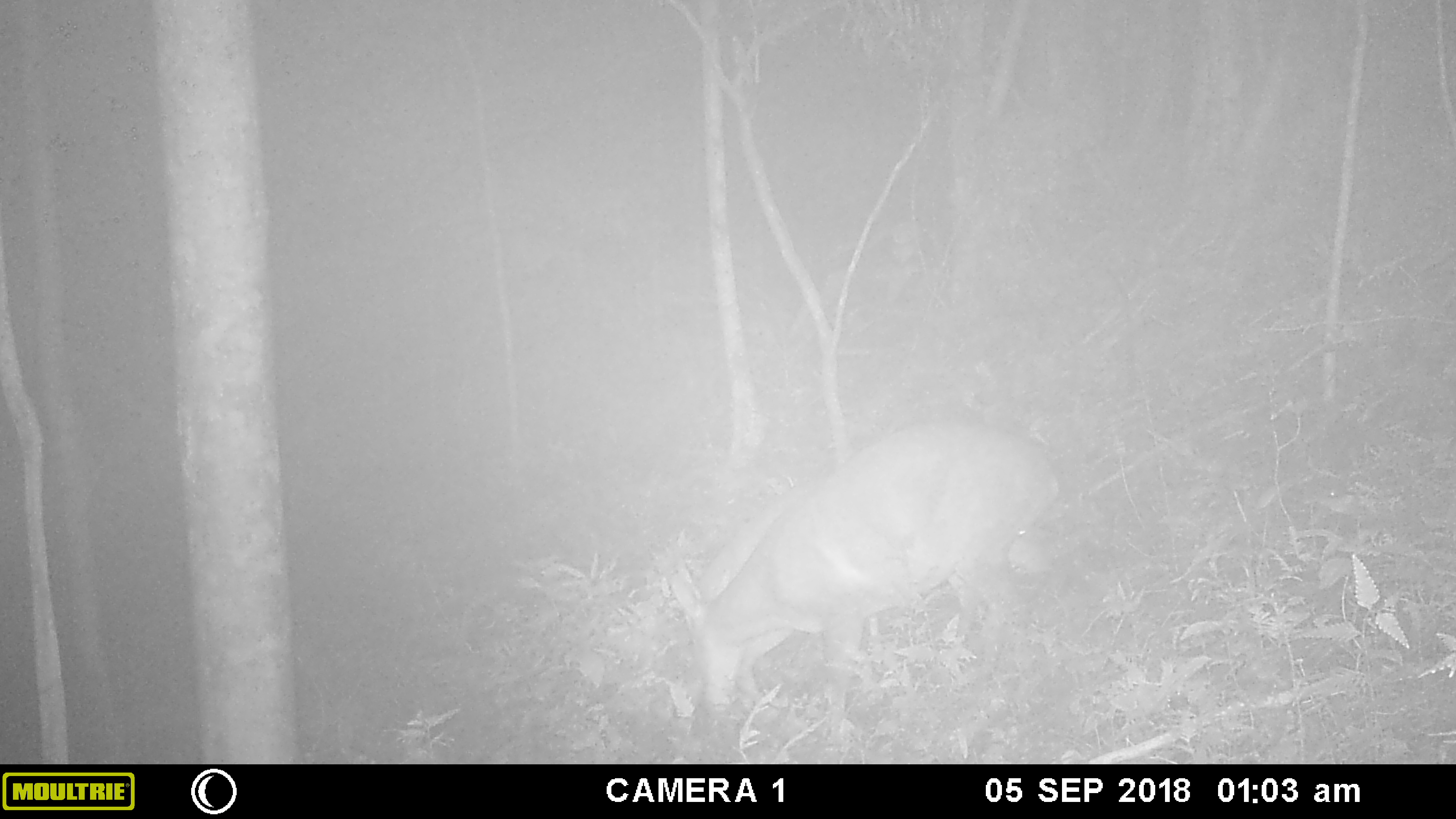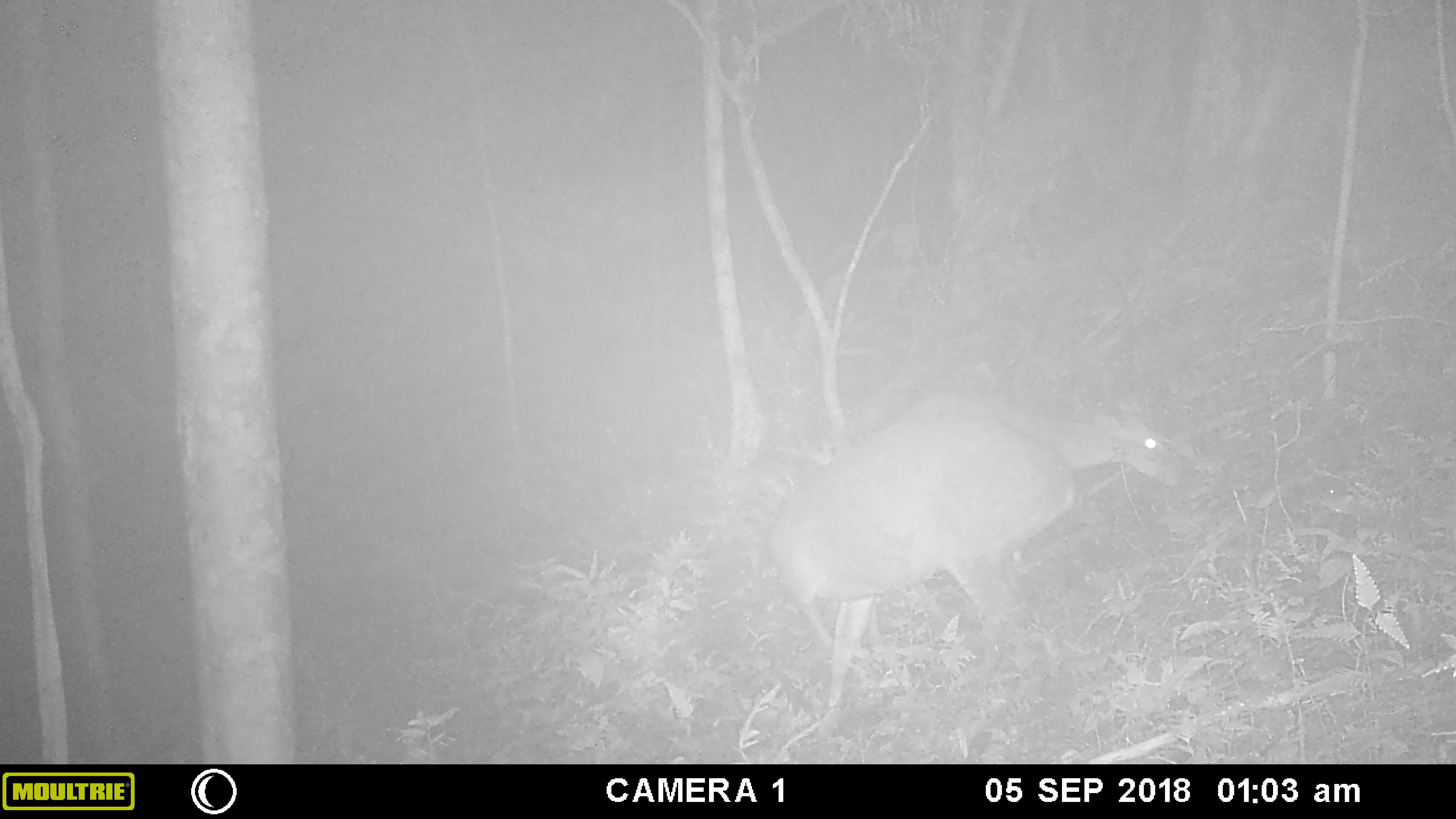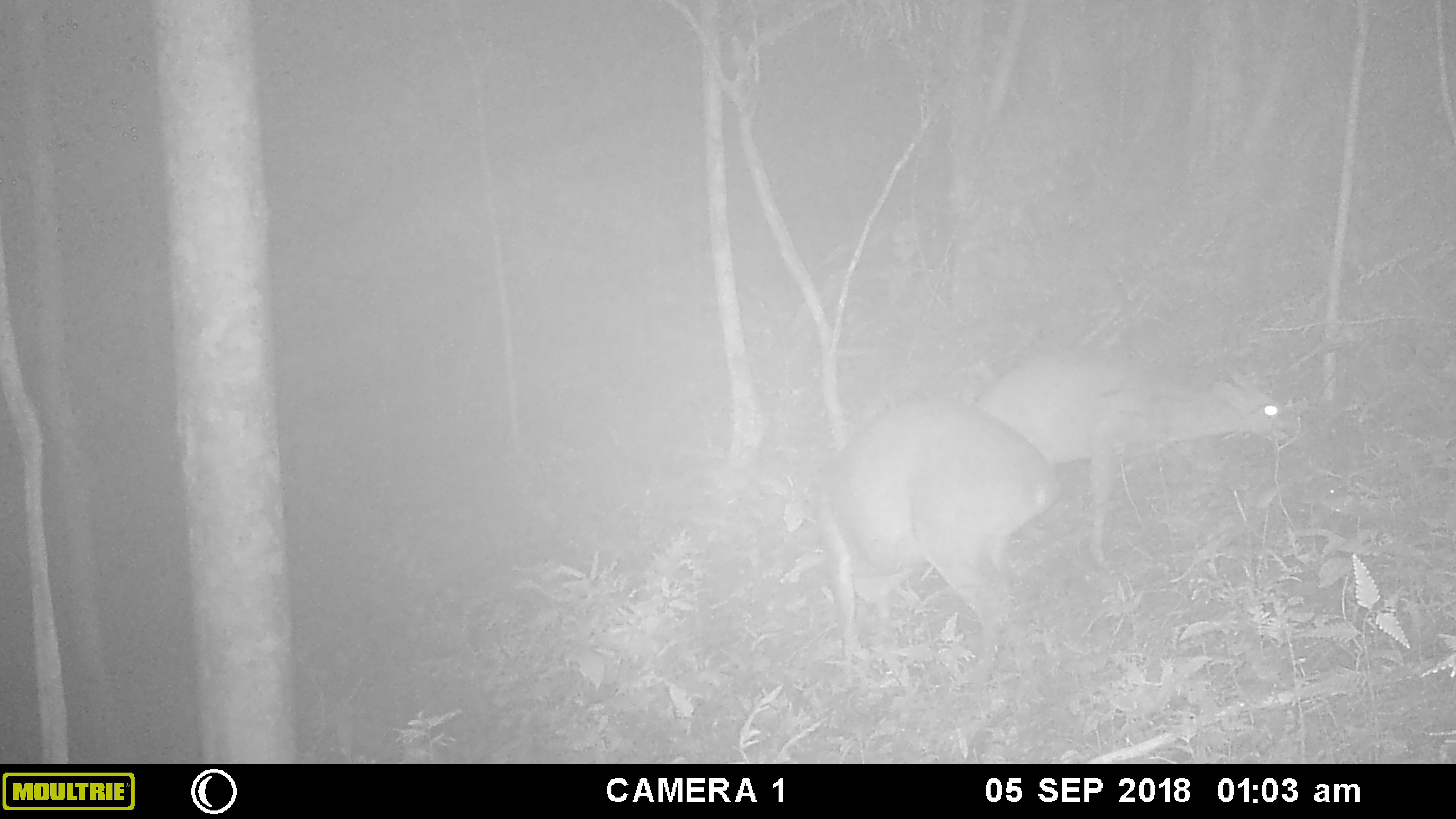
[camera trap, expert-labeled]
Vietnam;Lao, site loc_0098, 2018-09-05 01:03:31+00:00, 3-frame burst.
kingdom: Animalia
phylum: Chordata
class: Mammalia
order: Artiodactyla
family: Cervidae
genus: Muntiacus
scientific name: Muntiacus vuquangensis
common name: large-antlered muntjac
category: large antlered muntjac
Large antlered muntjac (large-antlered muntjac) (Muntiacus vuquangensis). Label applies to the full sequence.